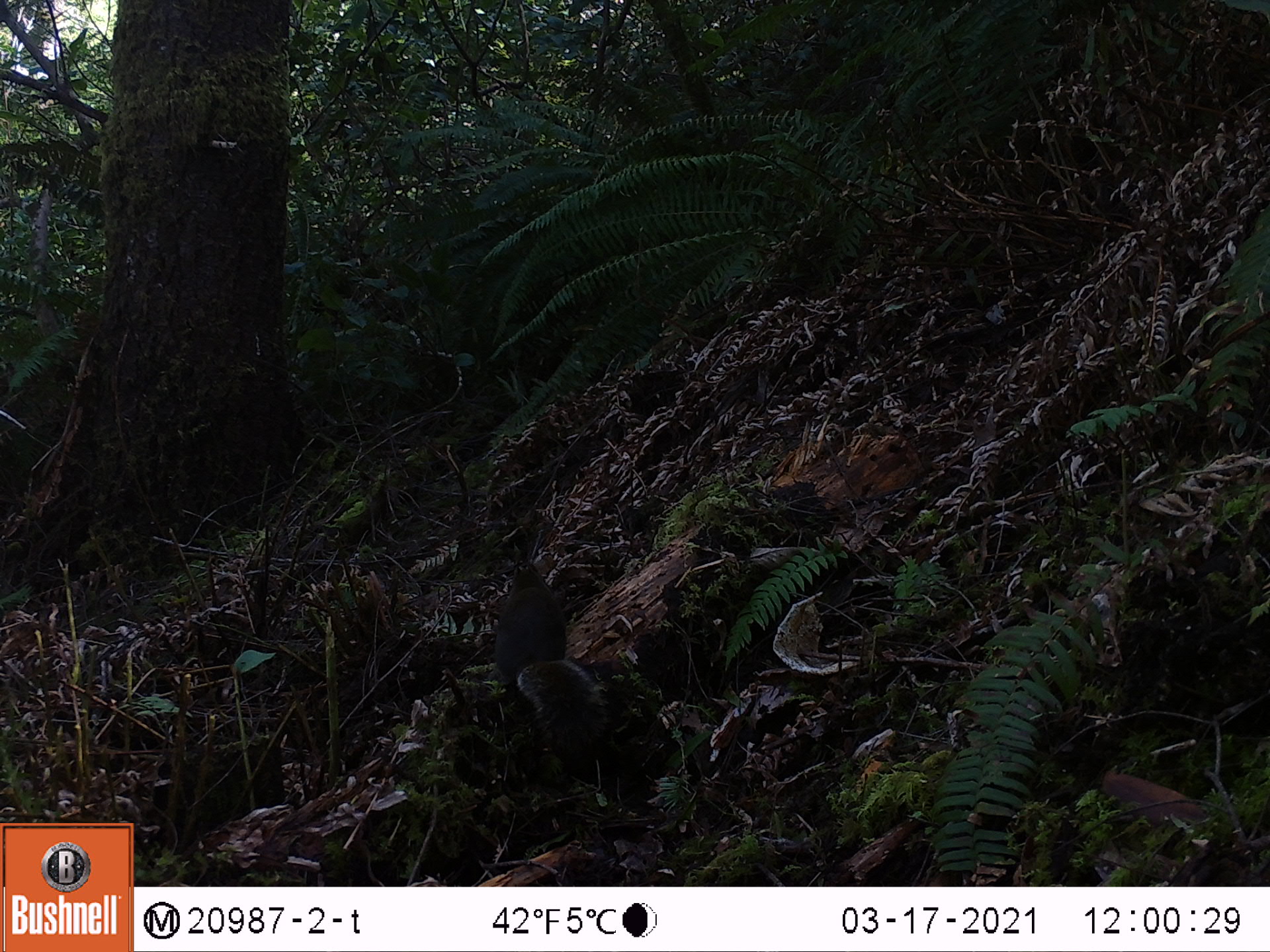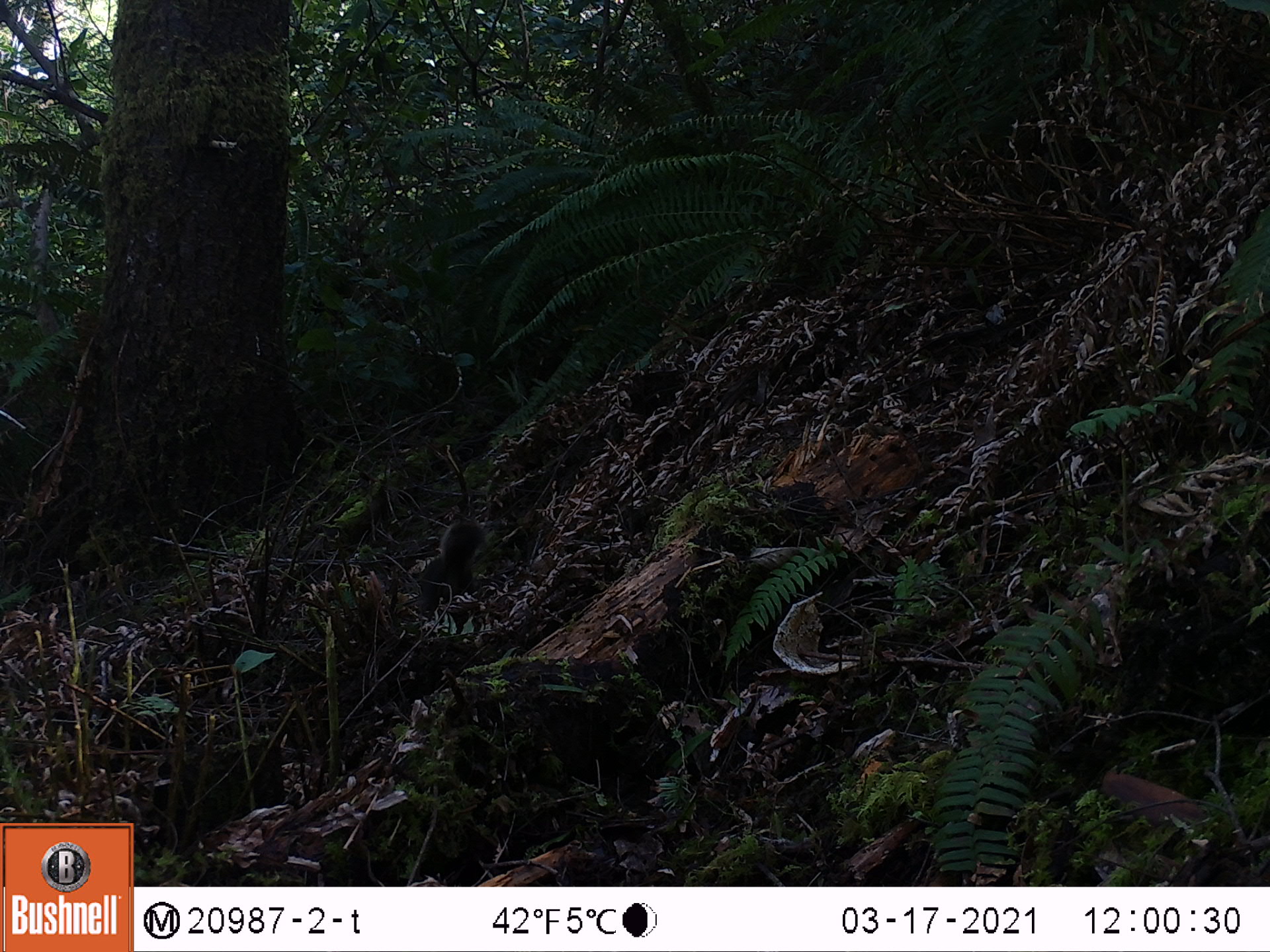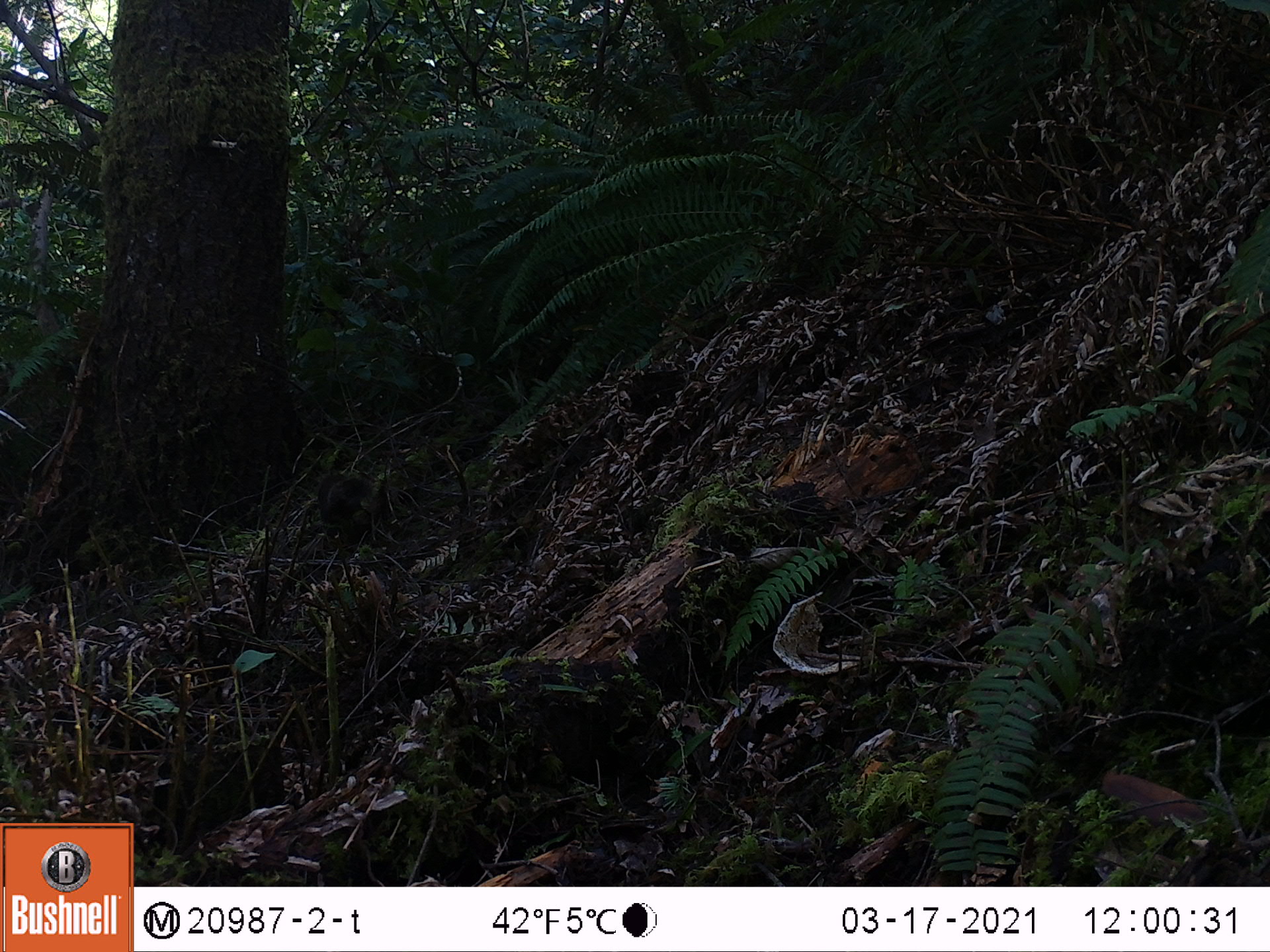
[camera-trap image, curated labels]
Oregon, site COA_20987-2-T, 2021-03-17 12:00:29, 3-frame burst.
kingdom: Animalia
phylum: Chordata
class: Mammalia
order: Rodentia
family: Sciuridae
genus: Sciurus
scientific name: Sciurus griseus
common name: western gray squirrel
Western gray squirrel (Sciurus griseus).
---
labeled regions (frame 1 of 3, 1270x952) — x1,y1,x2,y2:
western gray squirrel: 489,556,615,763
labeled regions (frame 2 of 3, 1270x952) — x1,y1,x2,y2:
western gray squirrel: 412,512,491,620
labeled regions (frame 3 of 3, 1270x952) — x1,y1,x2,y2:
western gray squirrel: 307,467,396,542